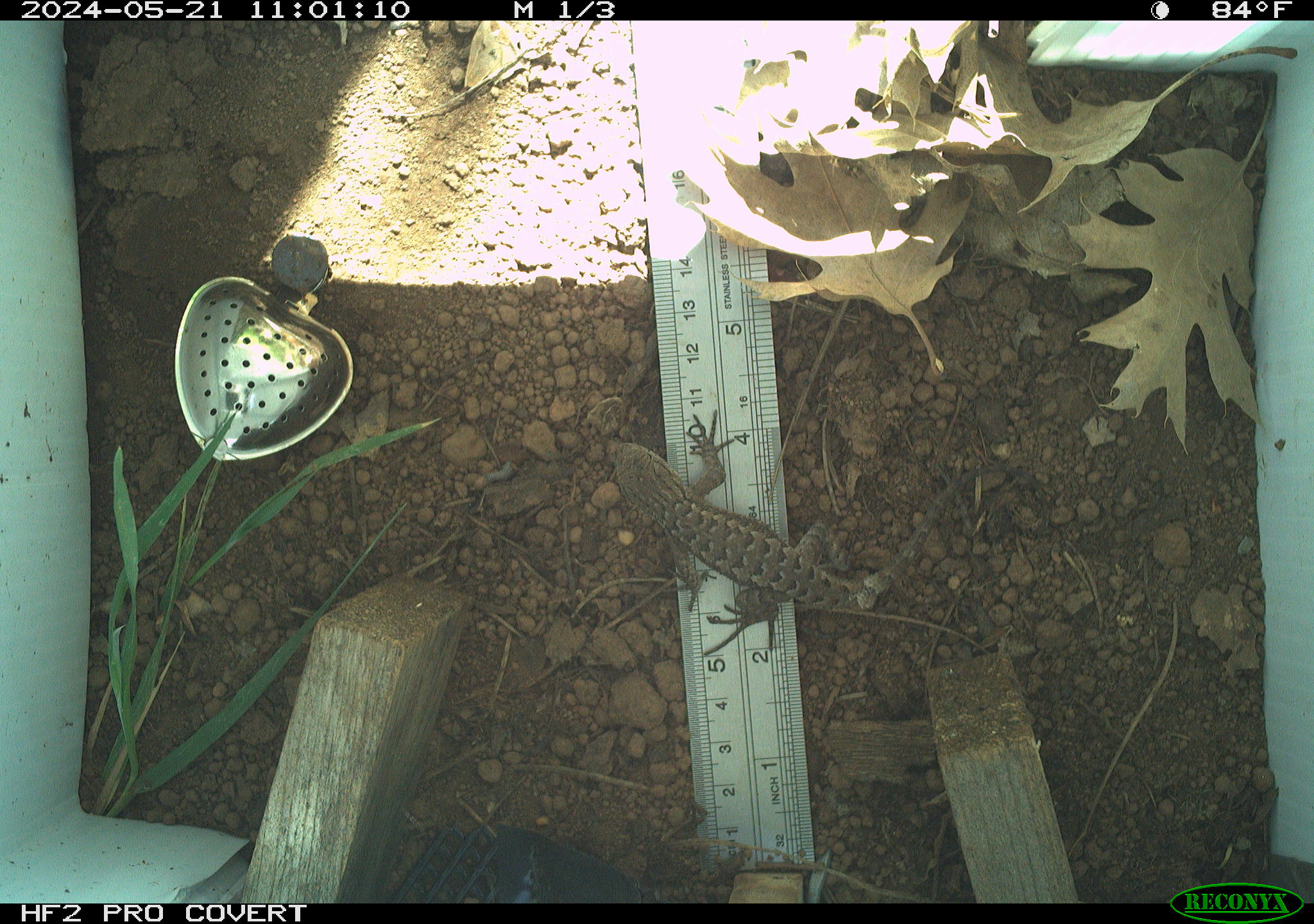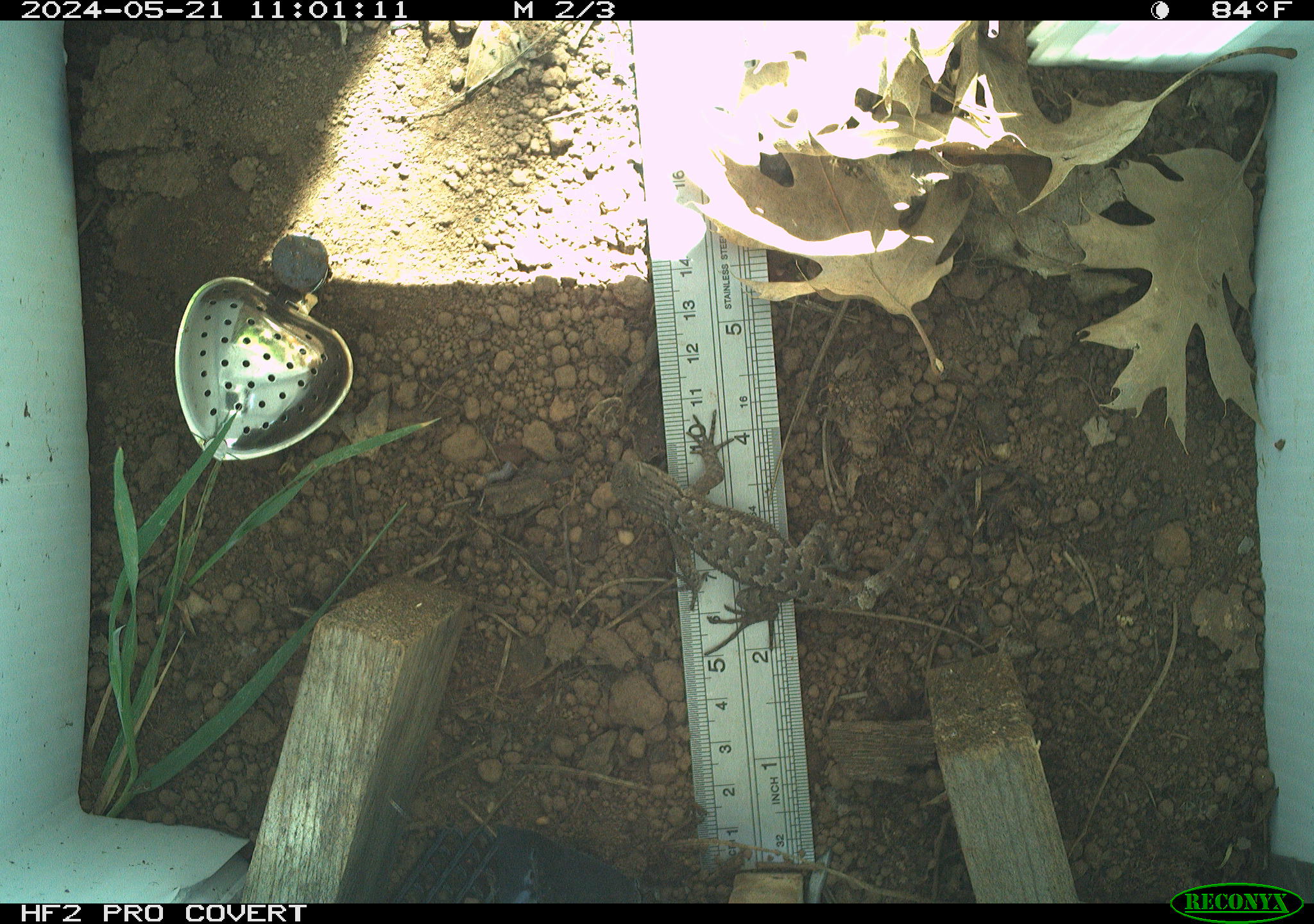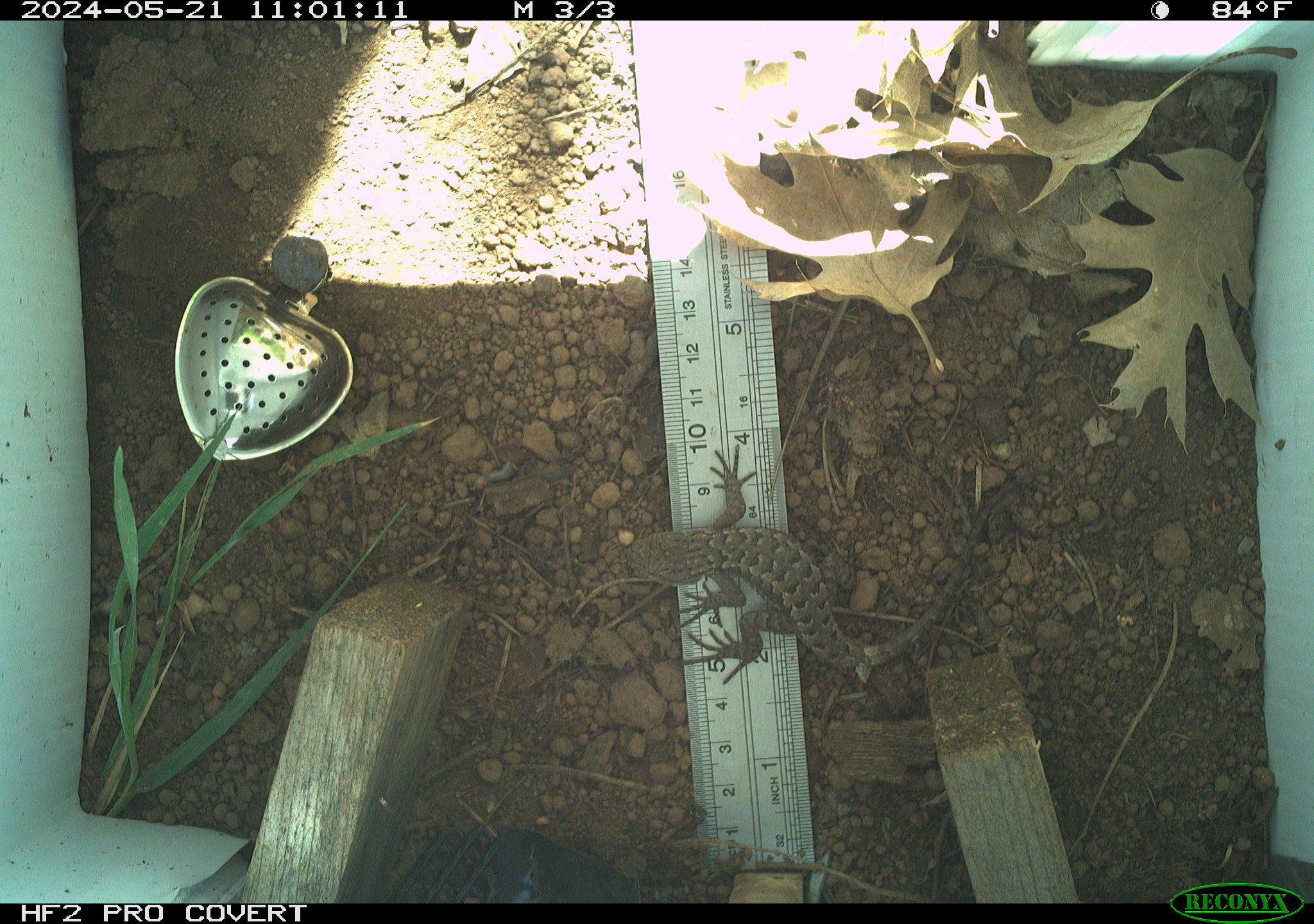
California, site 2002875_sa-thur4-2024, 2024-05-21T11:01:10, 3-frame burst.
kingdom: Animalia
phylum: Chordata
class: Reptilia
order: Squamata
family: Phrynosomatidae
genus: Sceloporus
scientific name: Sceloporus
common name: spiny lizards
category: sceloporus species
Sceloporus species (spiny lizards) (Sceloporus).